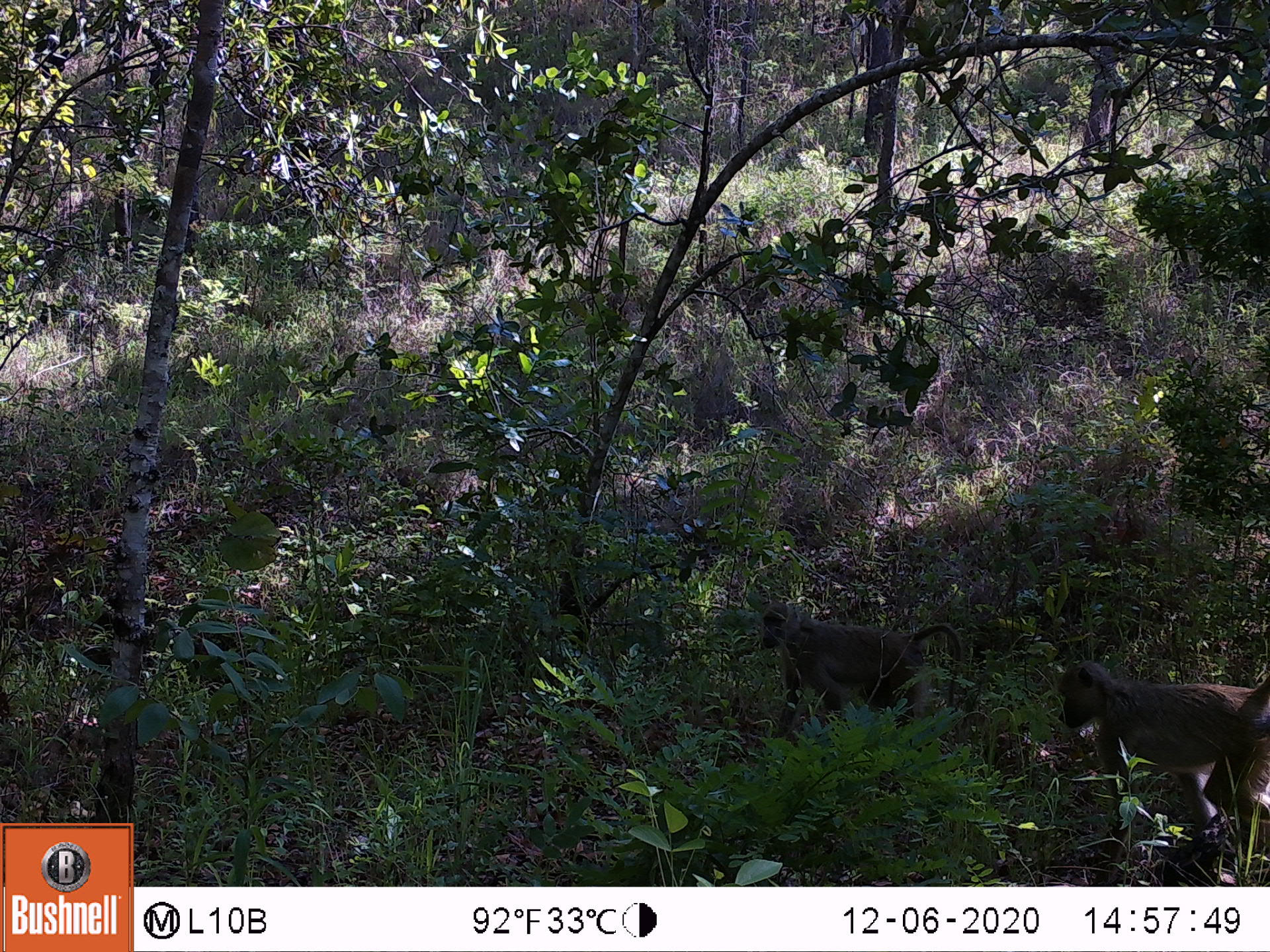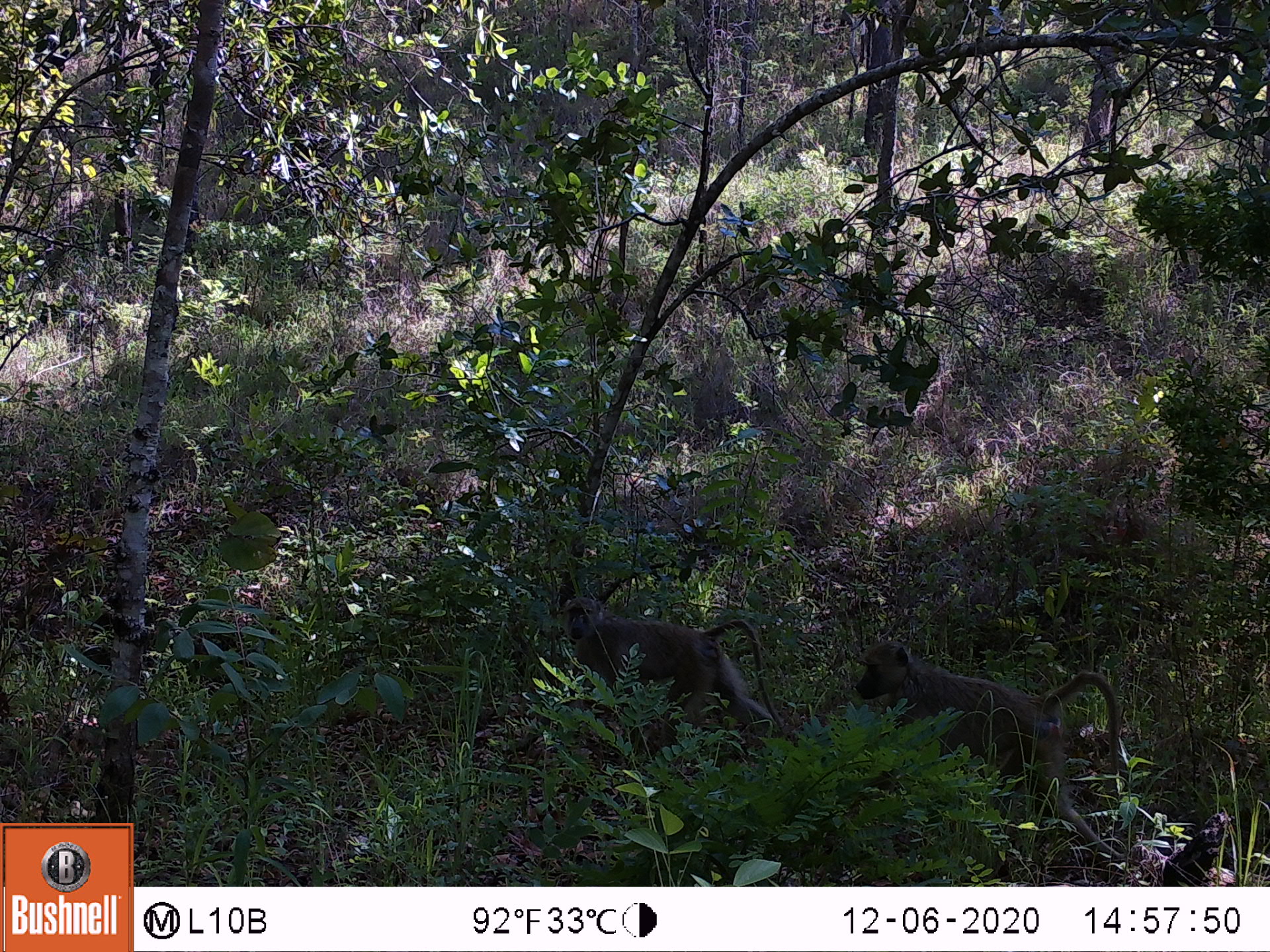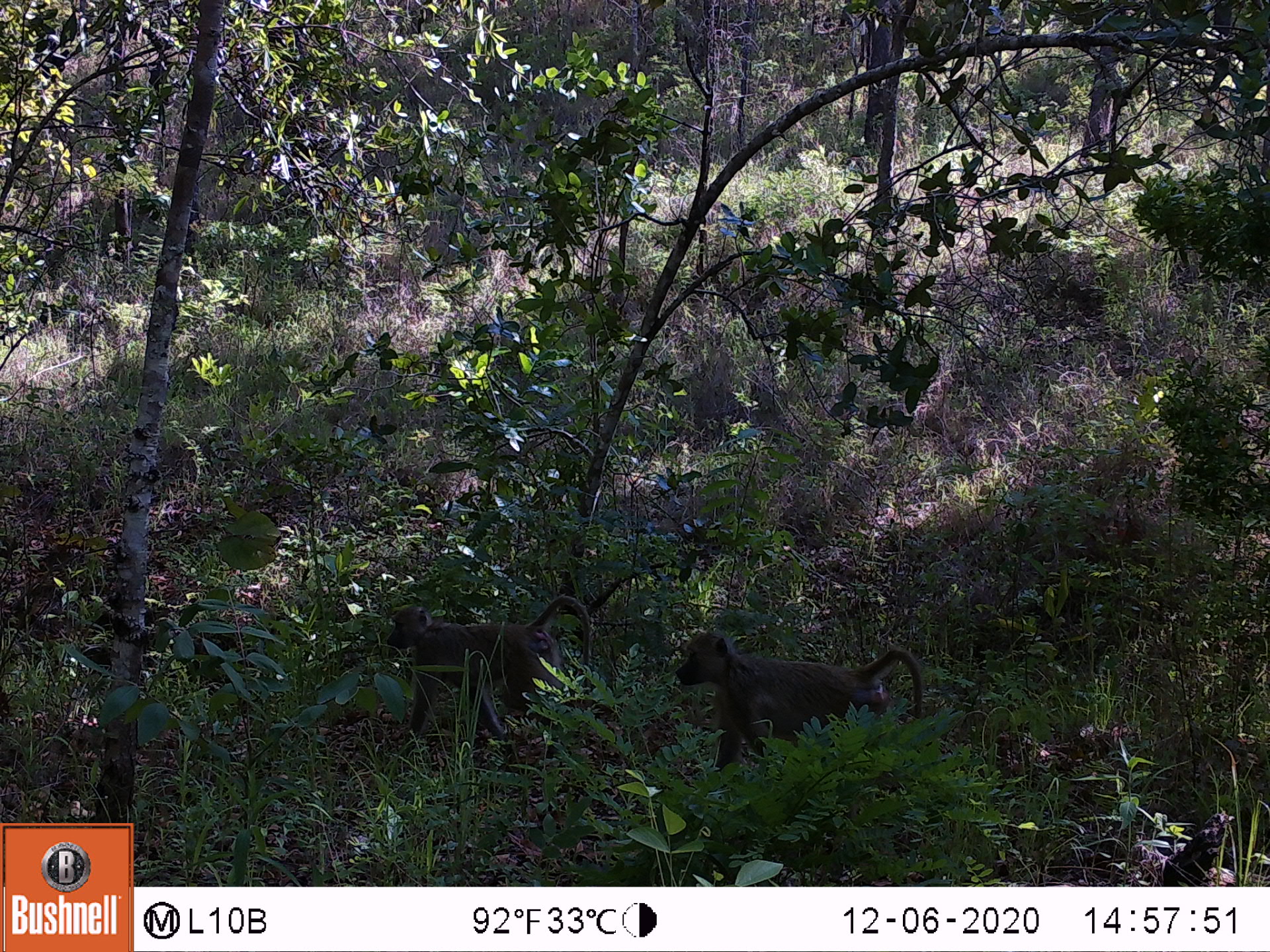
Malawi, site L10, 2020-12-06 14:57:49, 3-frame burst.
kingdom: Animalia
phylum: Chordata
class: Mammalia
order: Primates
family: Cercopithecidae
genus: Papio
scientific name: Papio cynocephalus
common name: yellow baboon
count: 2